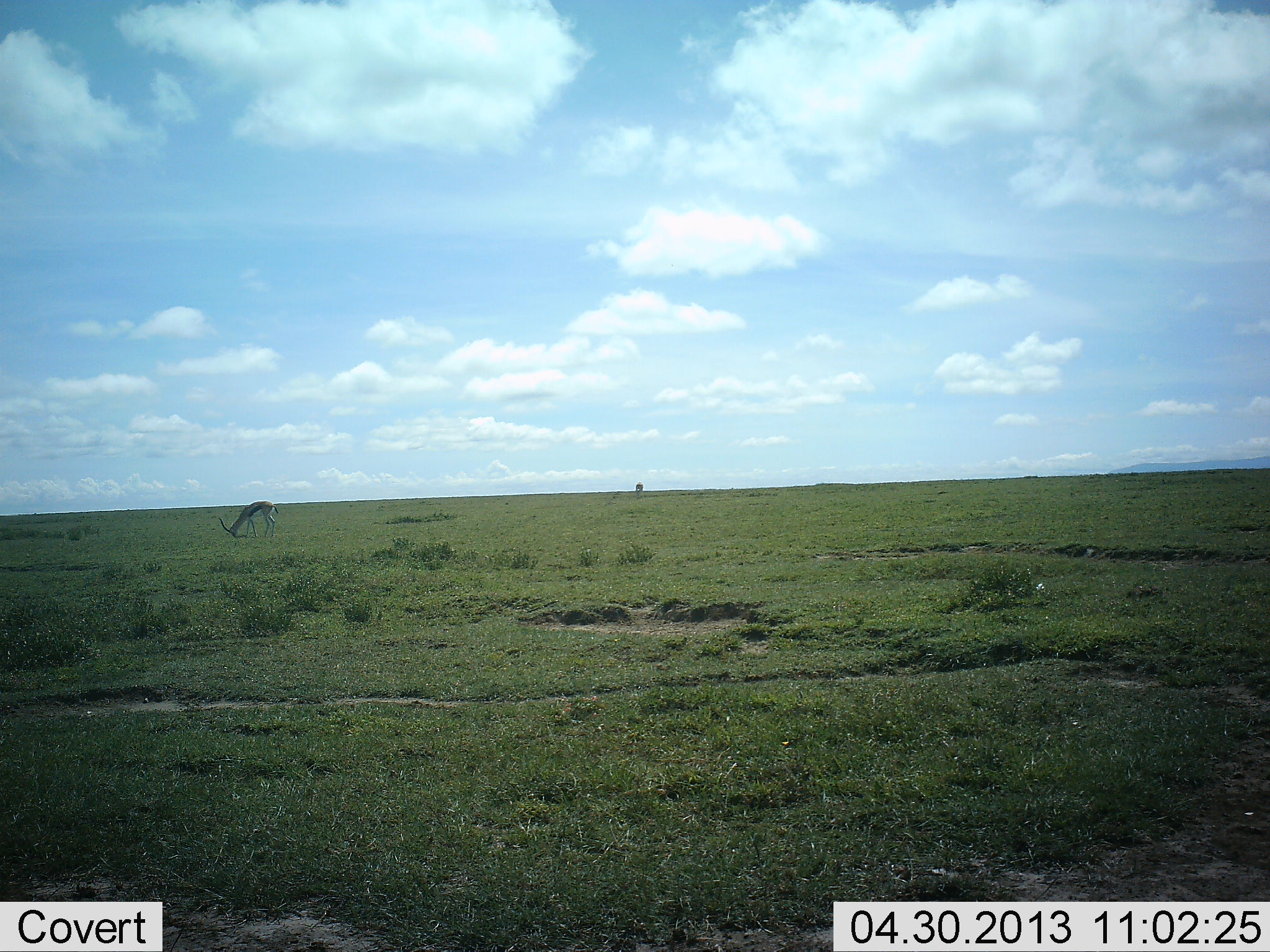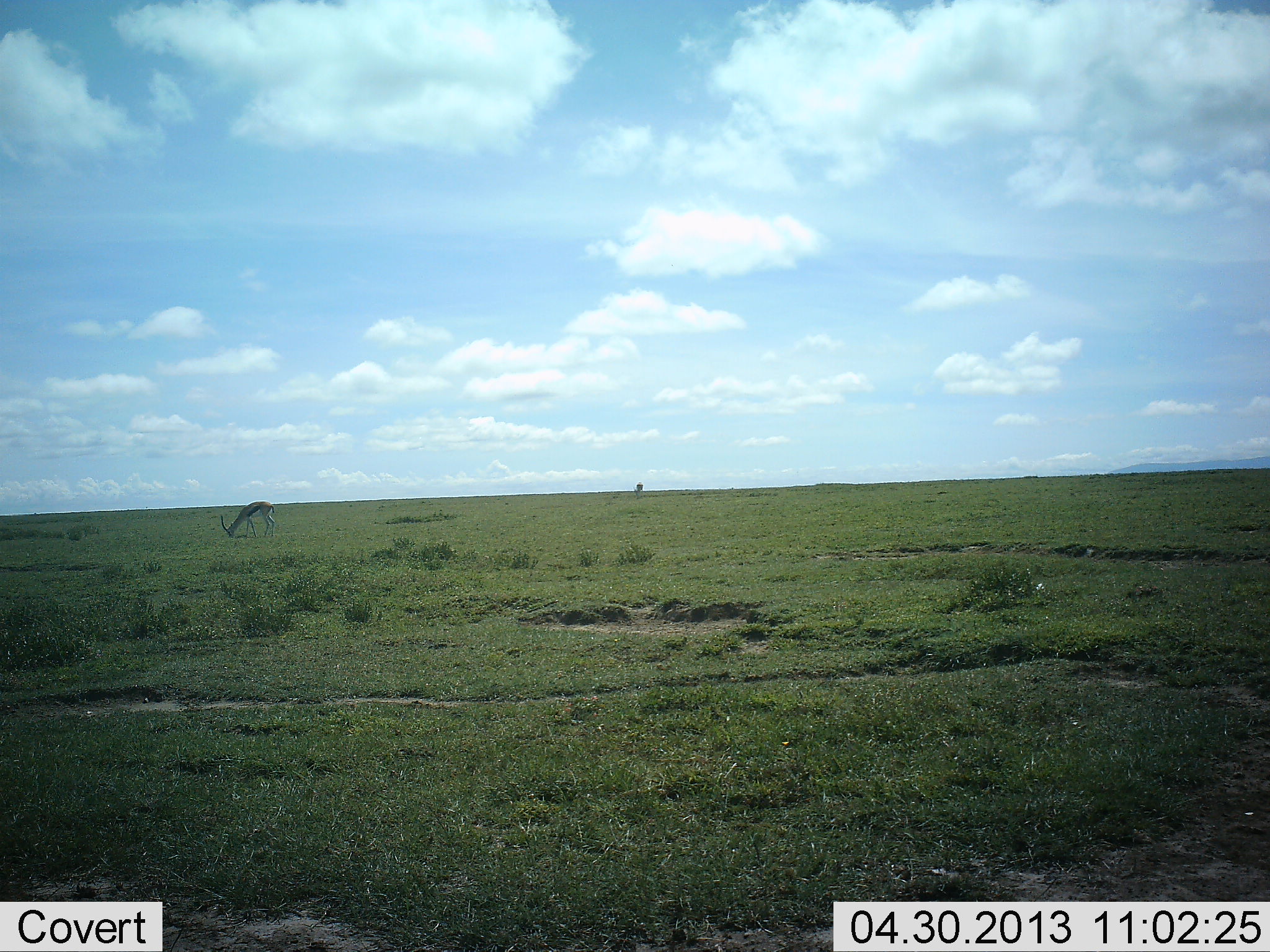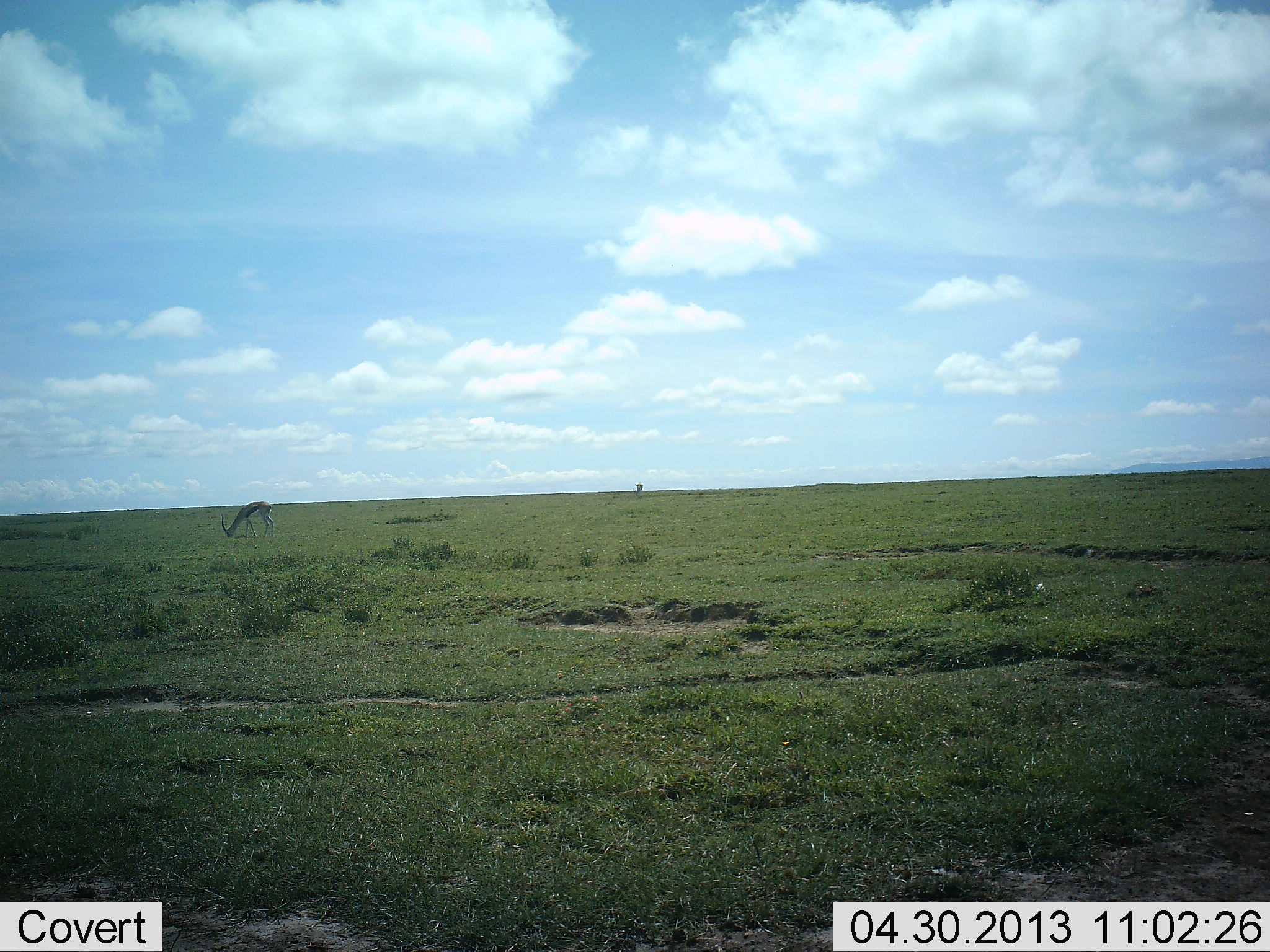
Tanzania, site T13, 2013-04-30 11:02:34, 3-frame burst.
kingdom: Animalia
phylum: Chordata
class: Mammalia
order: Artiodactyla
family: Bovidae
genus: Eudorcas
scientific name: Eudorcas thomsonii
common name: thomson's gazelle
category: gazellethomsons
Gazellethomsons (thomson's gazelle) (Eudorcas thomsonii), count 1. Behavior (volunteer vote fractions): standing 40%, resting 0%, moving 0%, interacting 0%. Young present (vote fraction): 0%. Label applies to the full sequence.